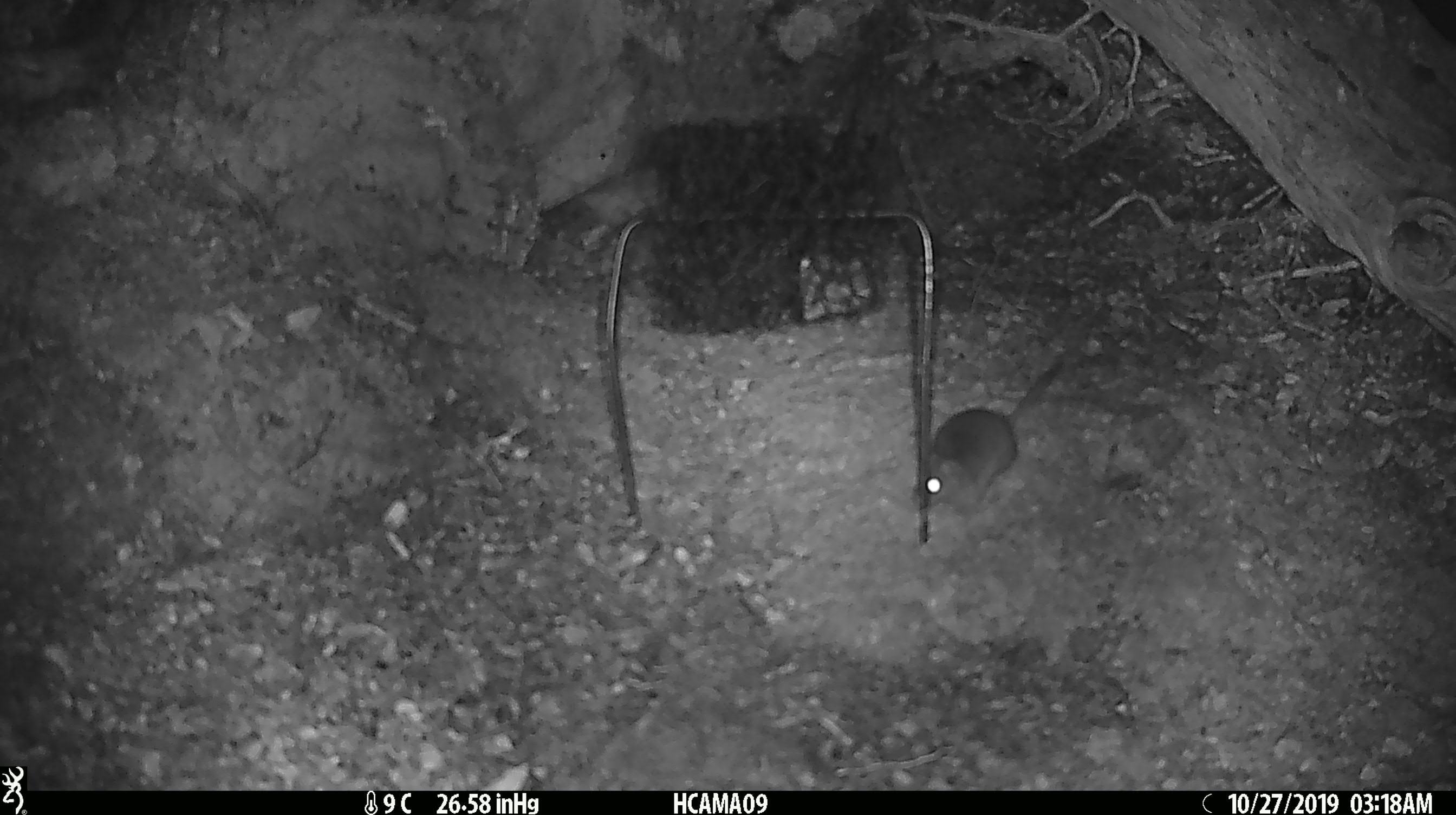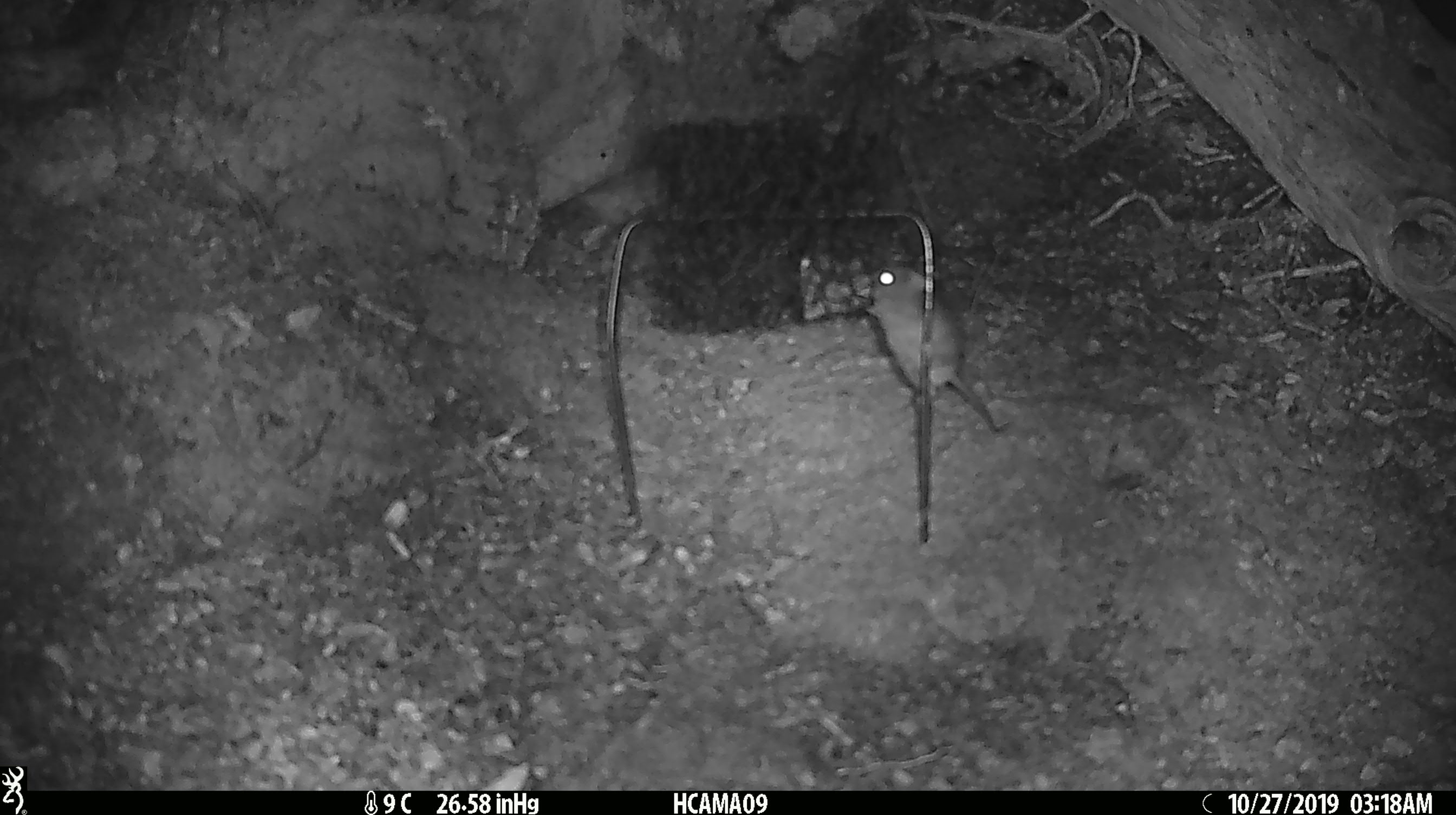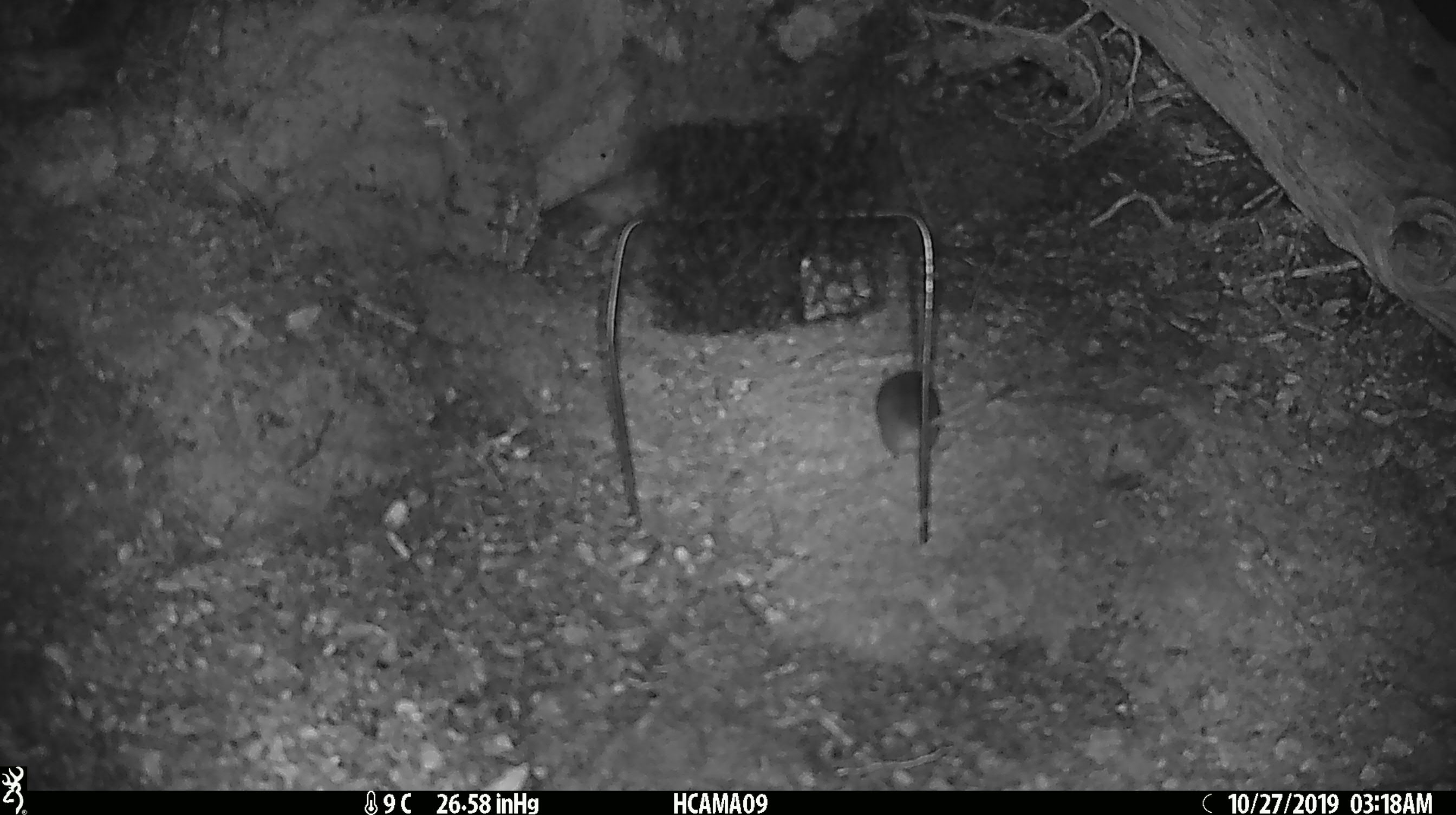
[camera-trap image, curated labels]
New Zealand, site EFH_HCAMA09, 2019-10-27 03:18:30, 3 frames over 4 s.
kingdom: Animalia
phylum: Chordata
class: Mammalia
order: Rodentia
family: Muridae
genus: Mus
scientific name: Mus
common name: mouse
Mouse (Mus).